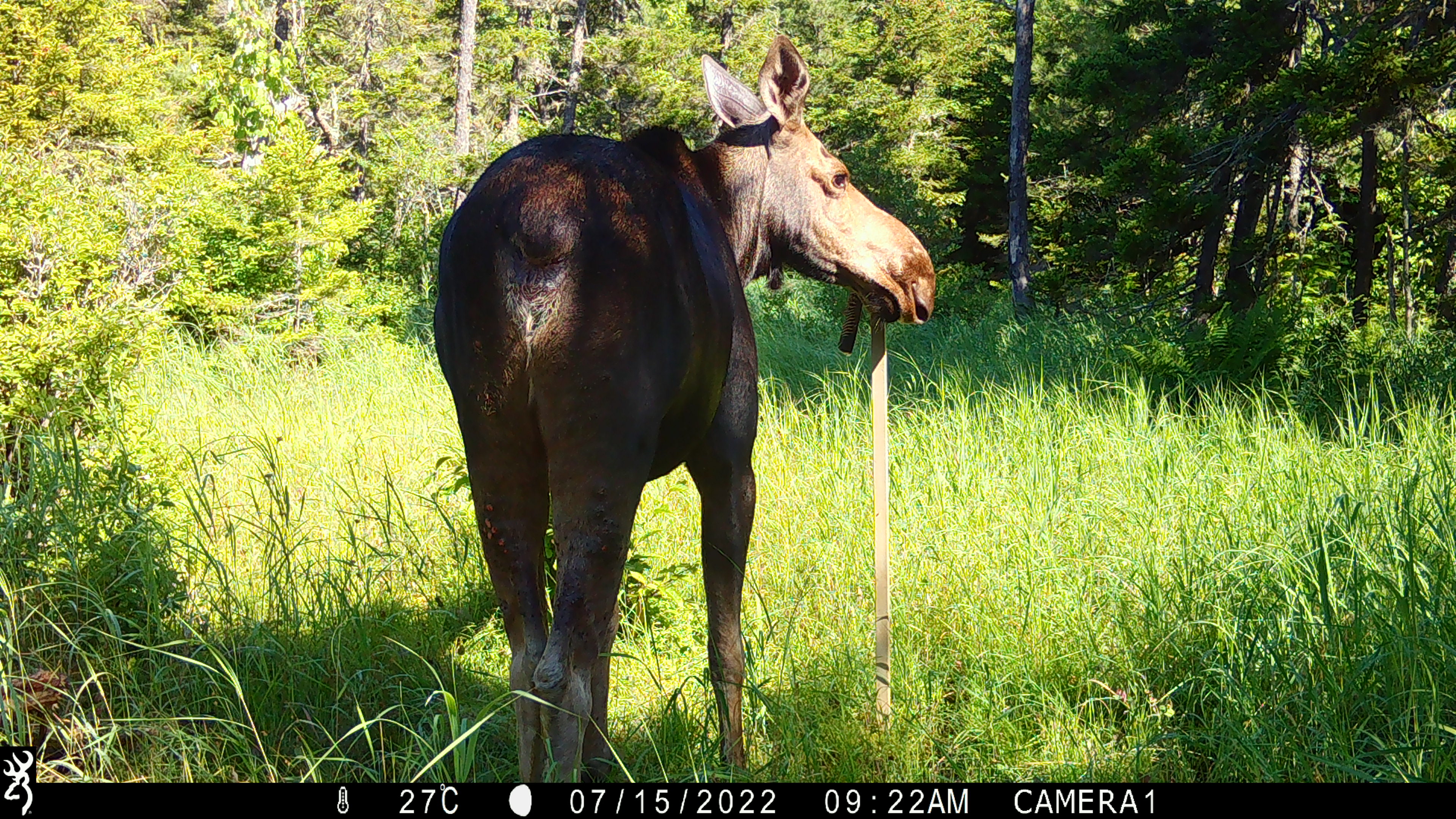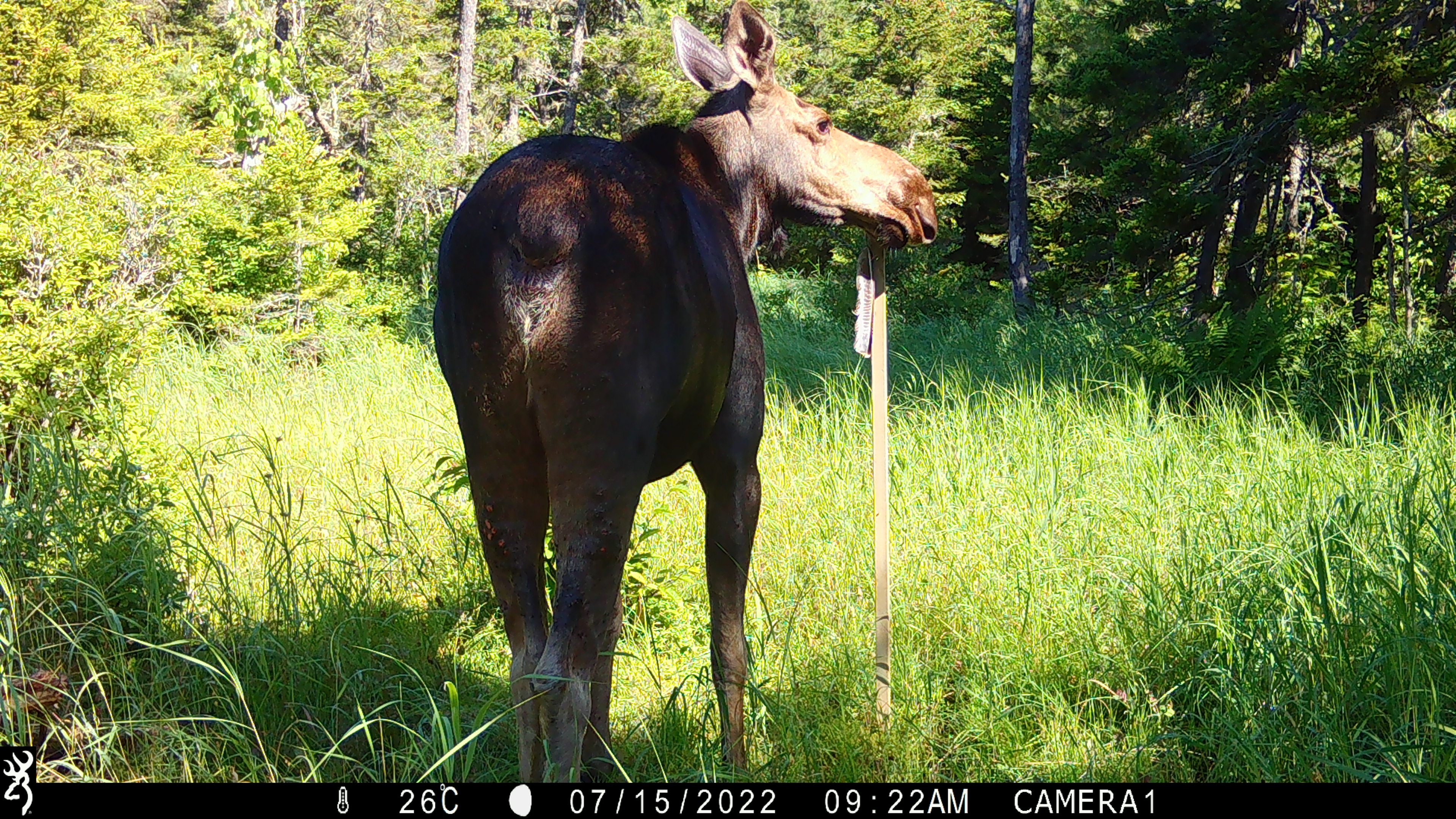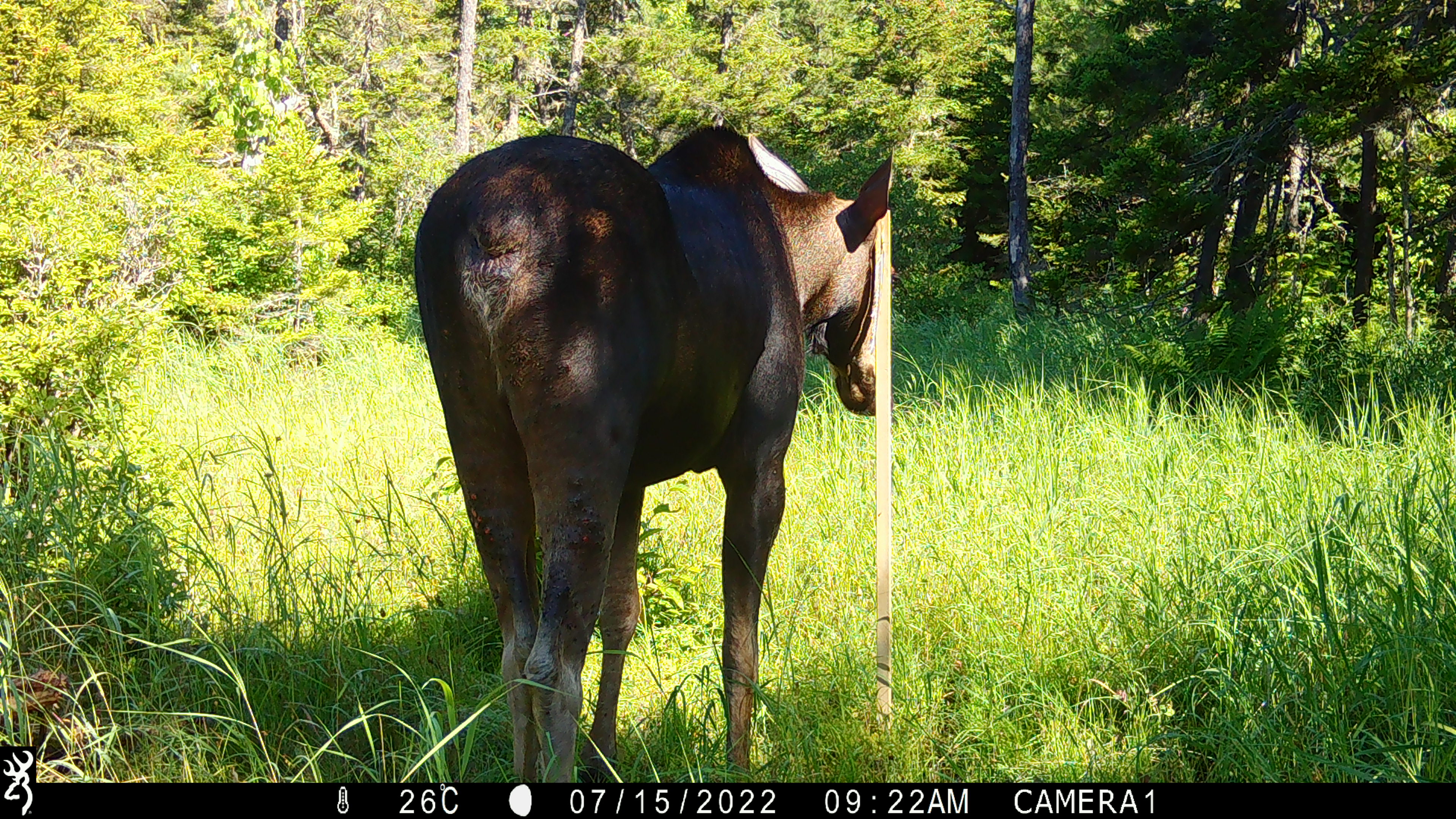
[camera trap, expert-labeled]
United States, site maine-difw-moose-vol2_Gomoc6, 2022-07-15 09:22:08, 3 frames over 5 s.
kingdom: Animalia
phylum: Chordata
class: Mammalia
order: Artiodactyla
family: Cervidae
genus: Alces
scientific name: Alces alces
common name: moose